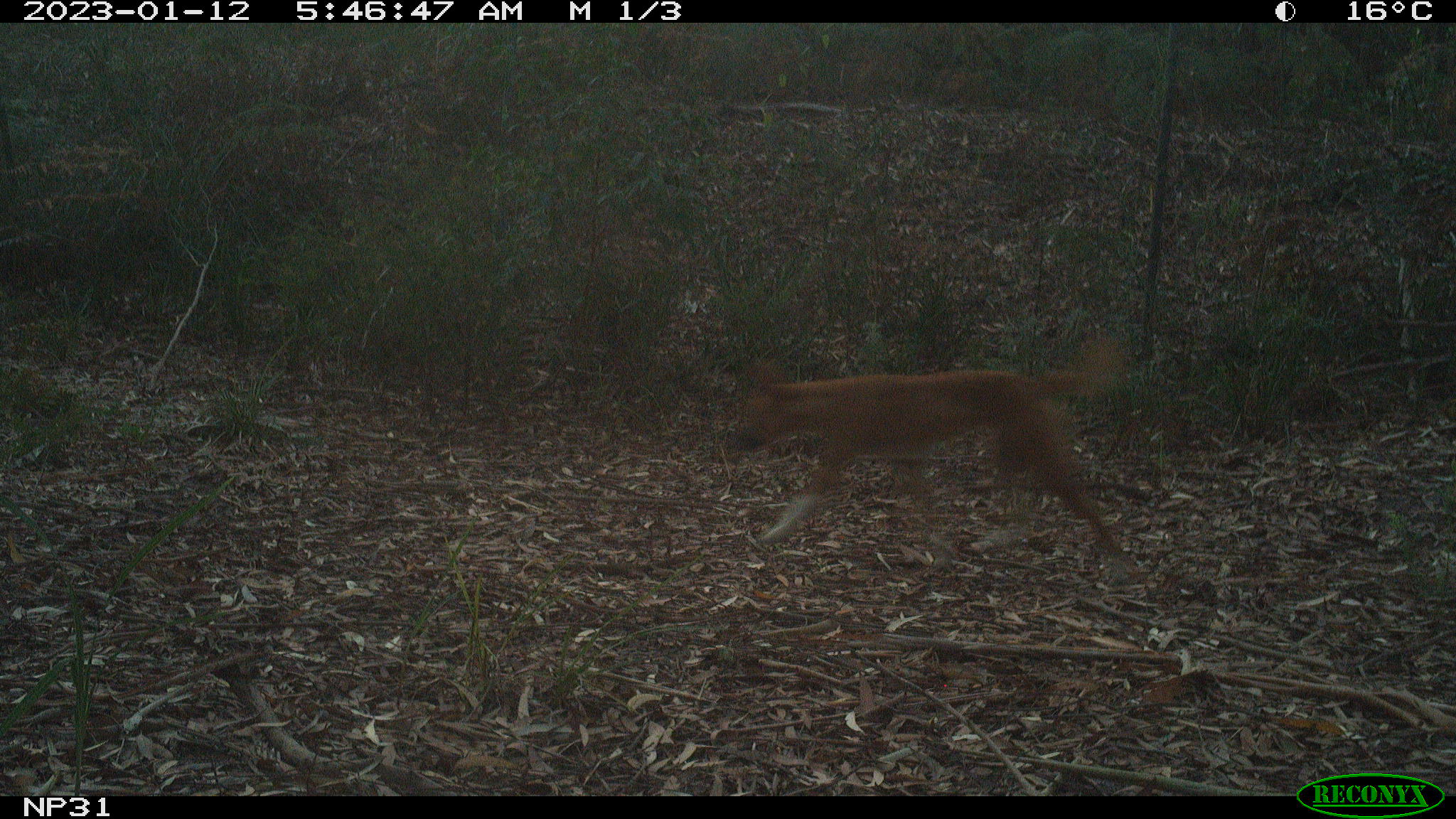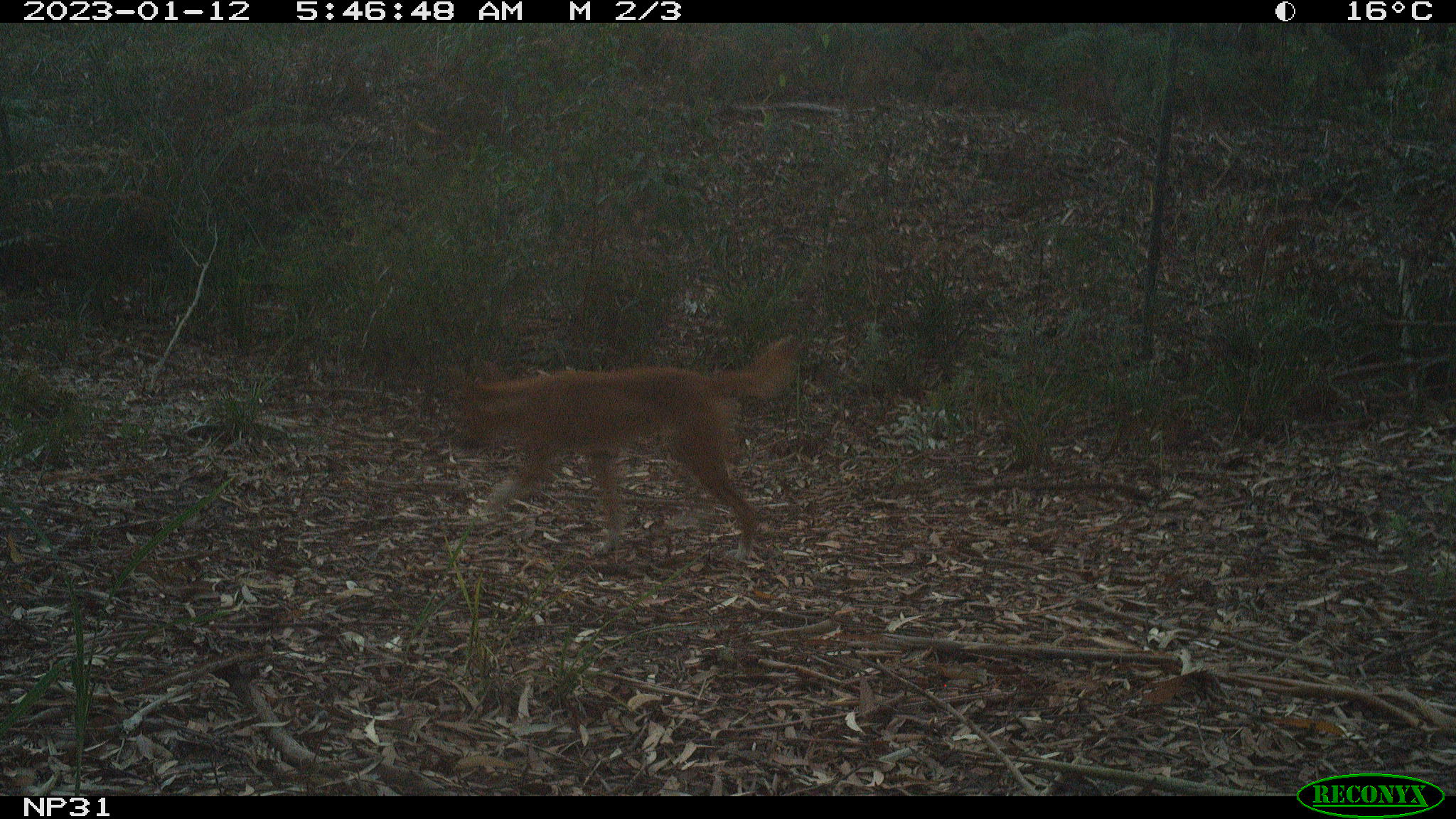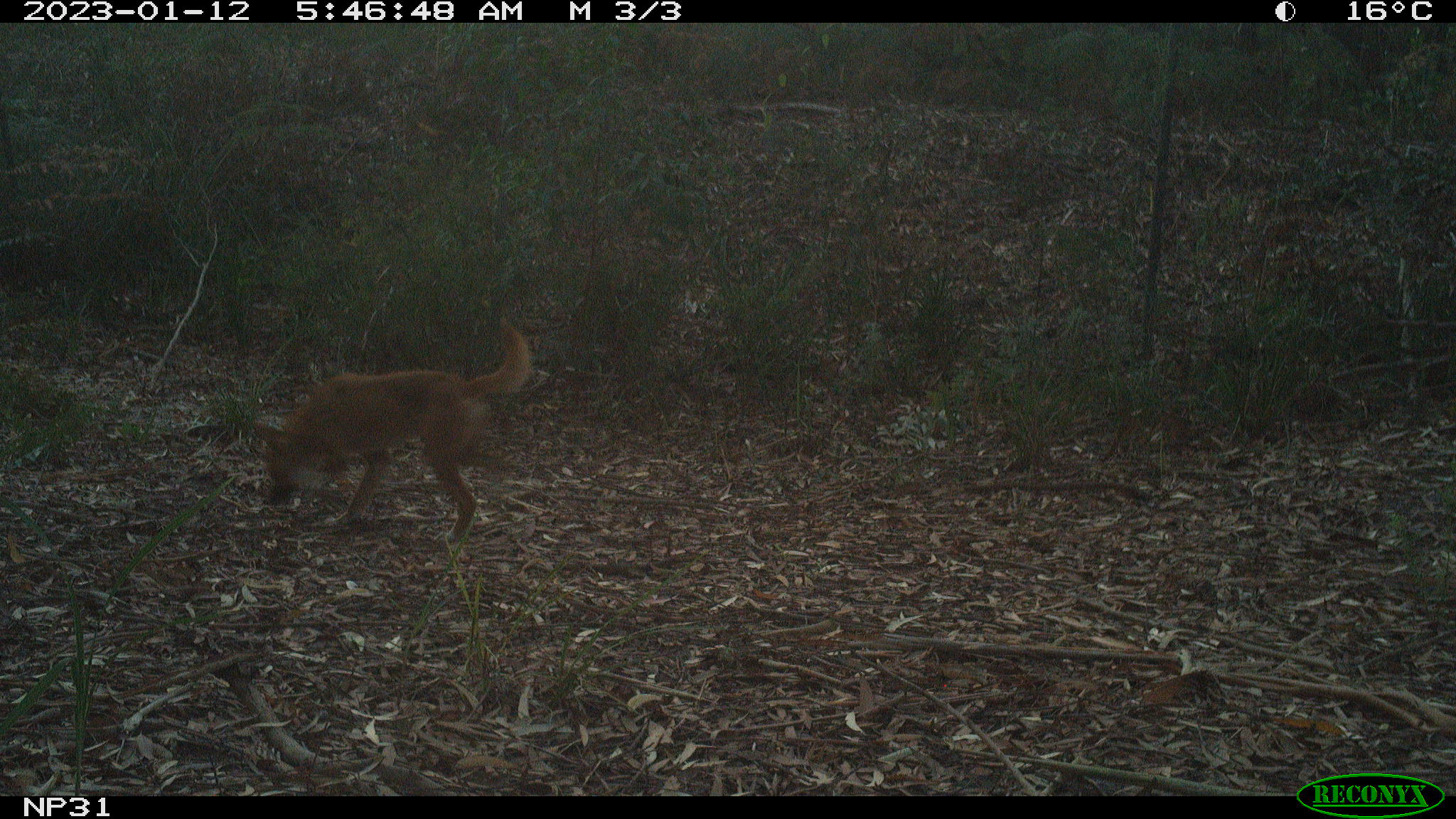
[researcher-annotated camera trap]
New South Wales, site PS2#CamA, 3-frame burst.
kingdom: Animalia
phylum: Chordata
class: Mammalia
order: Carnivora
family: Canidae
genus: Canis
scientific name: Canis familiaris dingo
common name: dingo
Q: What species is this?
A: Dingo (Canis familiaris dingo).